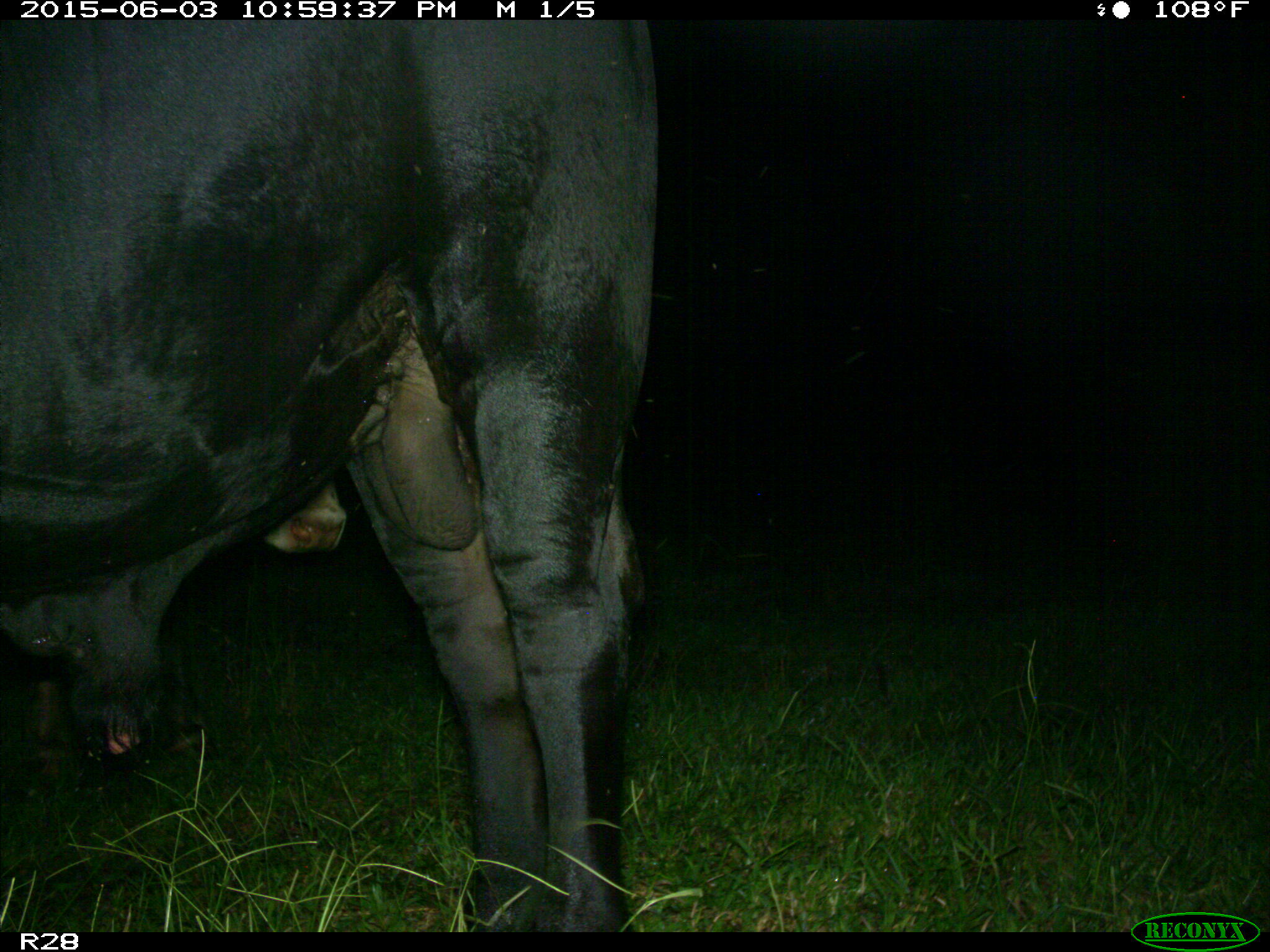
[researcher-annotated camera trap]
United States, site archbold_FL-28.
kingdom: Animalia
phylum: Chordata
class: Mammalia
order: Artiodactyla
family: Bovidae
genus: Bos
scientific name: Bos taurus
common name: domestic cow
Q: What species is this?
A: Bos taurus (domestic cow).